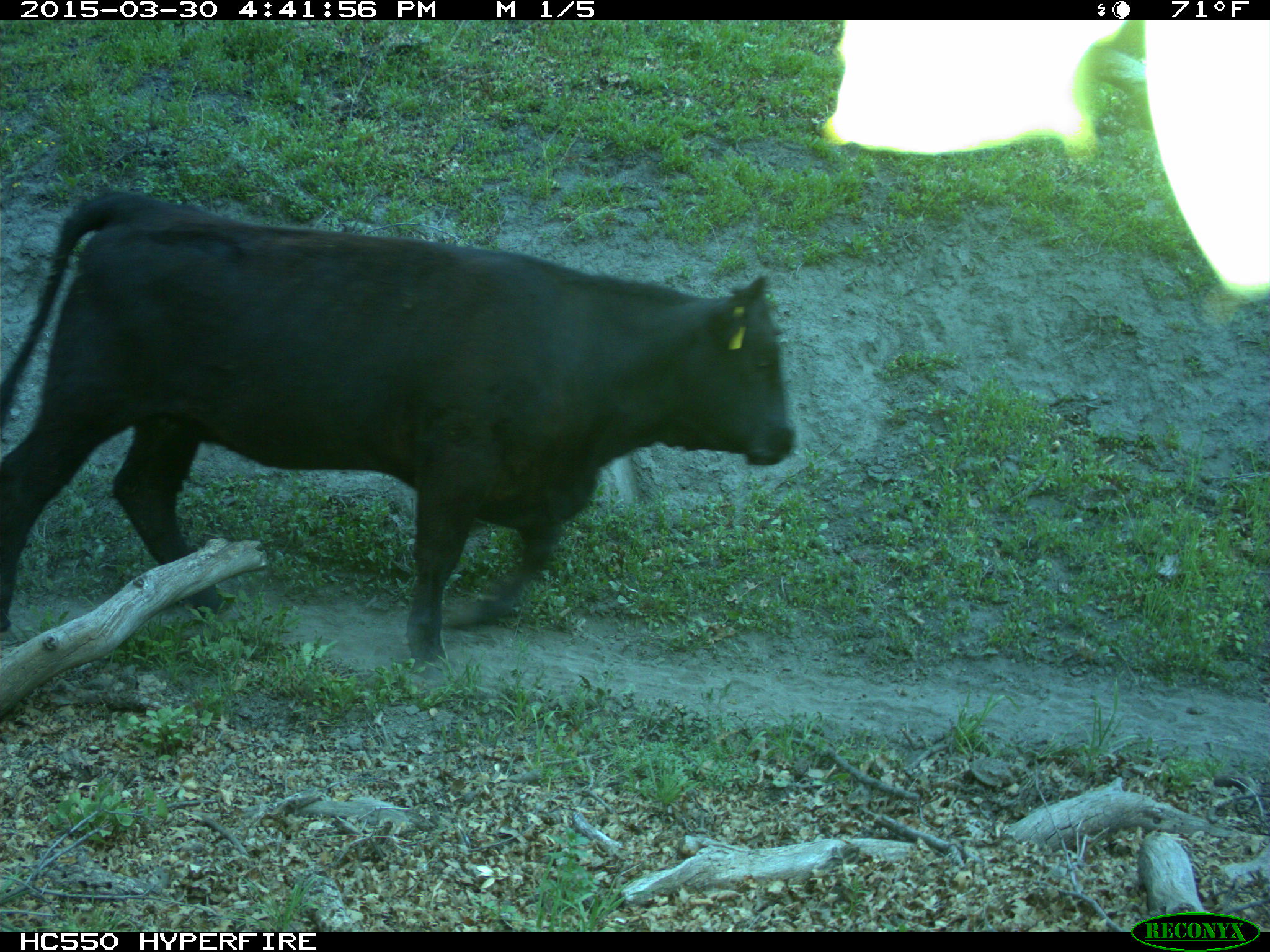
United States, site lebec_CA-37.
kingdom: Animalia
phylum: Chordata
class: Mammalia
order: Artiodactyla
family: Bovidae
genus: Bos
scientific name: Bos taurus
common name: domestic cow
Bos taurus (domestic cow).